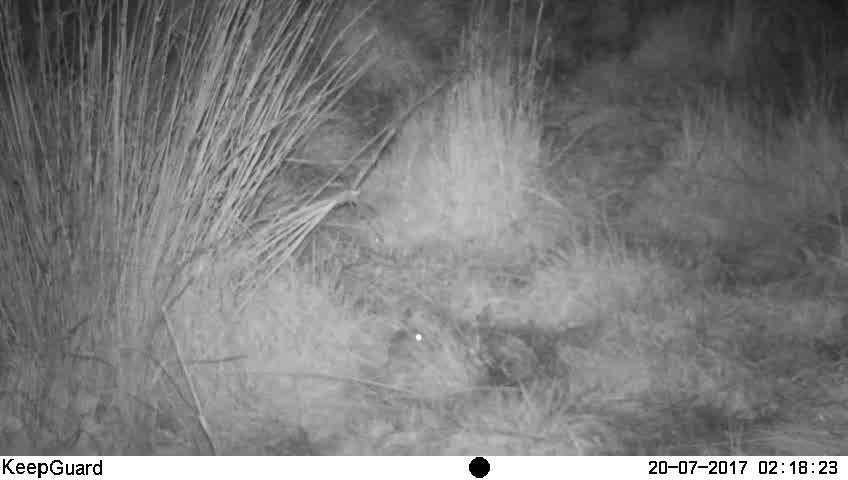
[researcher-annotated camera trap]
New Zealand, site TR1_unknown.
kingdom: Animalia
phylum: Chordata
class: Mammalia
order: Rodentia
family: Muridae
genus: Mus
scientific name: Mus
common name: mouse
Mouse (Mus).